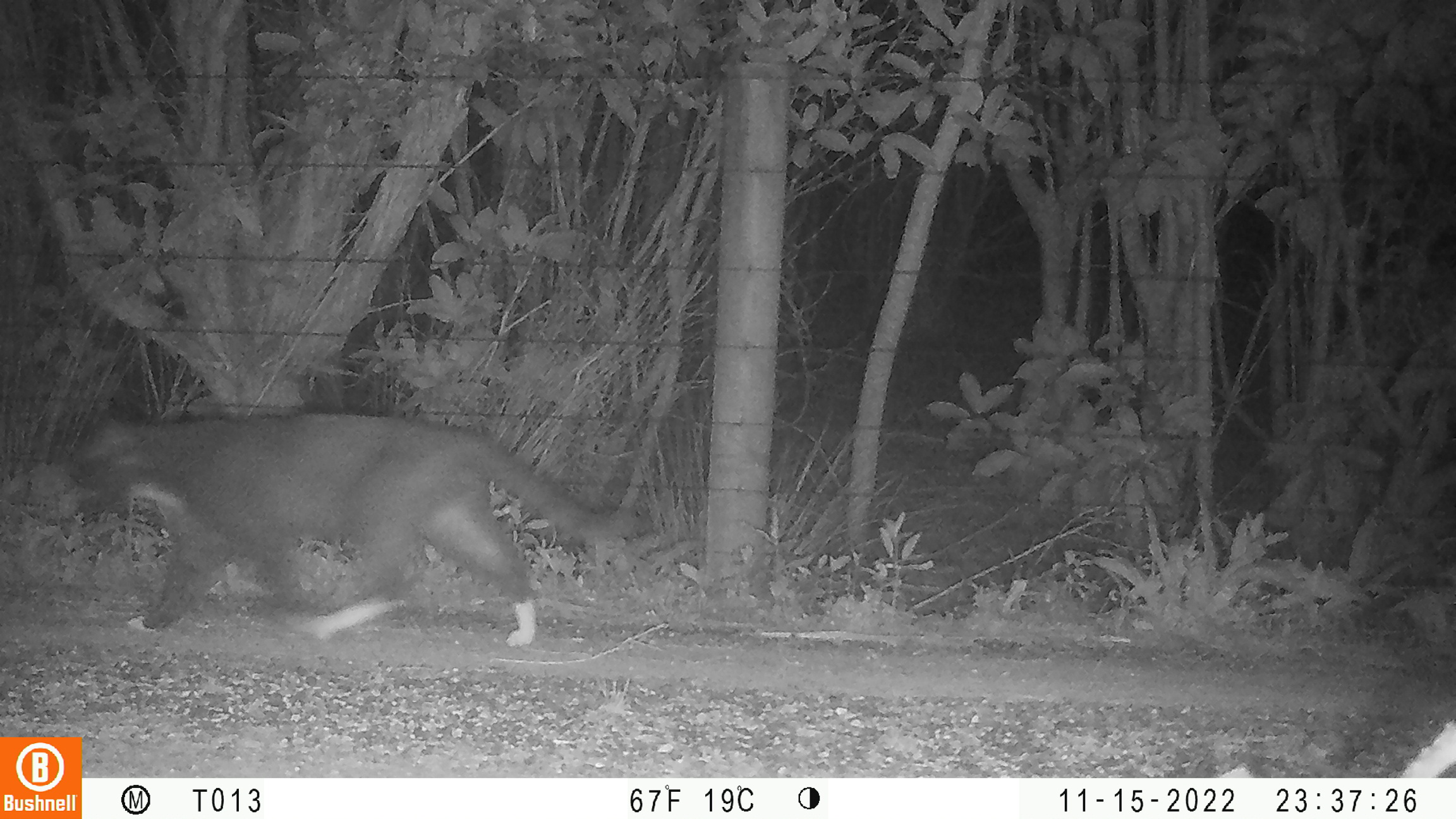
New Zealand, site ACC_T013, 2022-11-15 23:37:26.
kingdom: Animalia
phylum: Chordata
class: Mammalia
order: Carnivora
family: Felidae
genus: Felis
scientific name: Felis catus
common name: domestic cat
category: cat